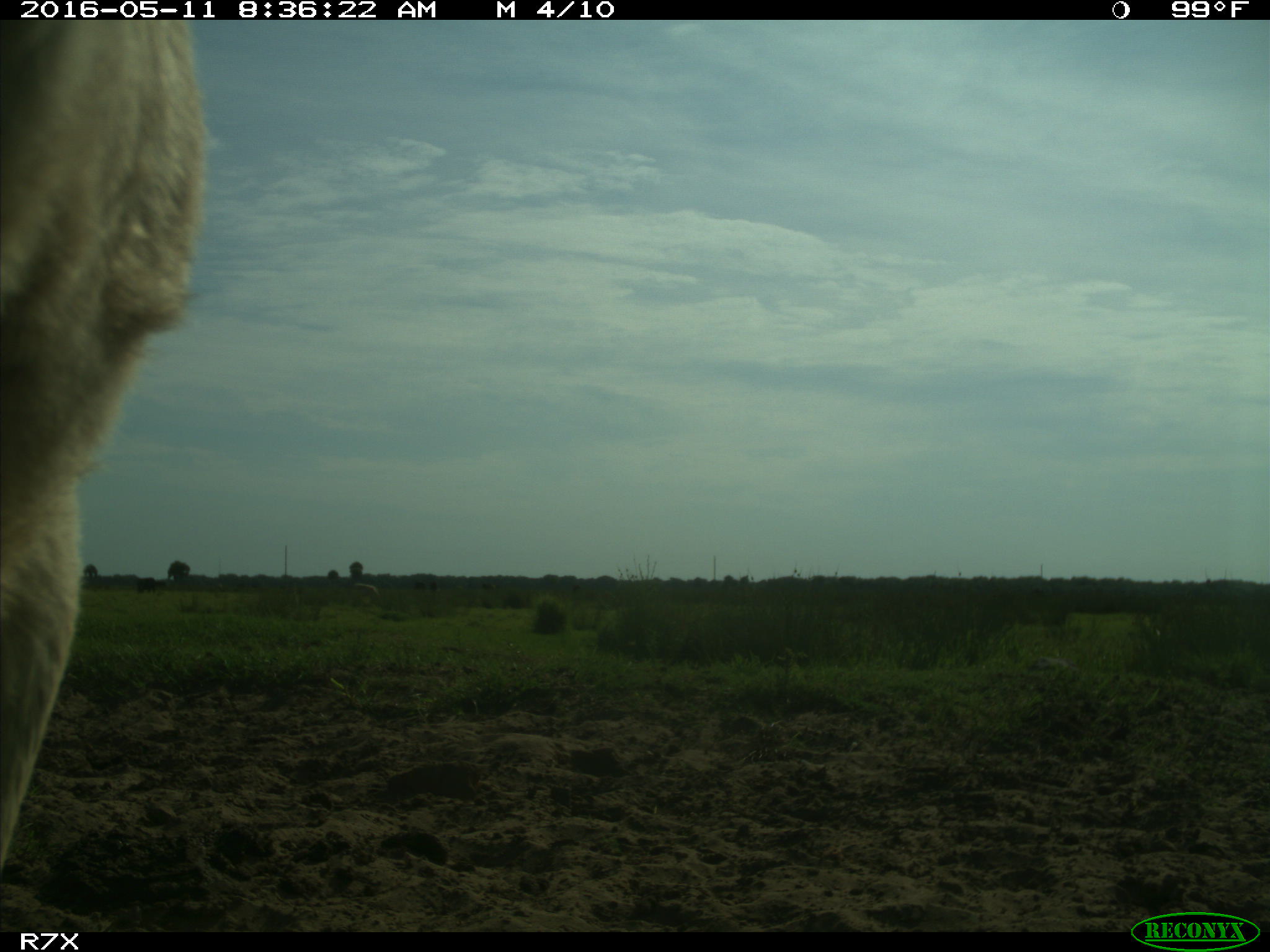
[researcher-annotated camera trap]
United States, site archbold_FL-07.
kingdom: Animalia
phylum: Chordata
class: Mammalia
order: Artiodactyla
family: Bovidae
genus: Bos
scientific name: Bos taurus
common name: domestic cow